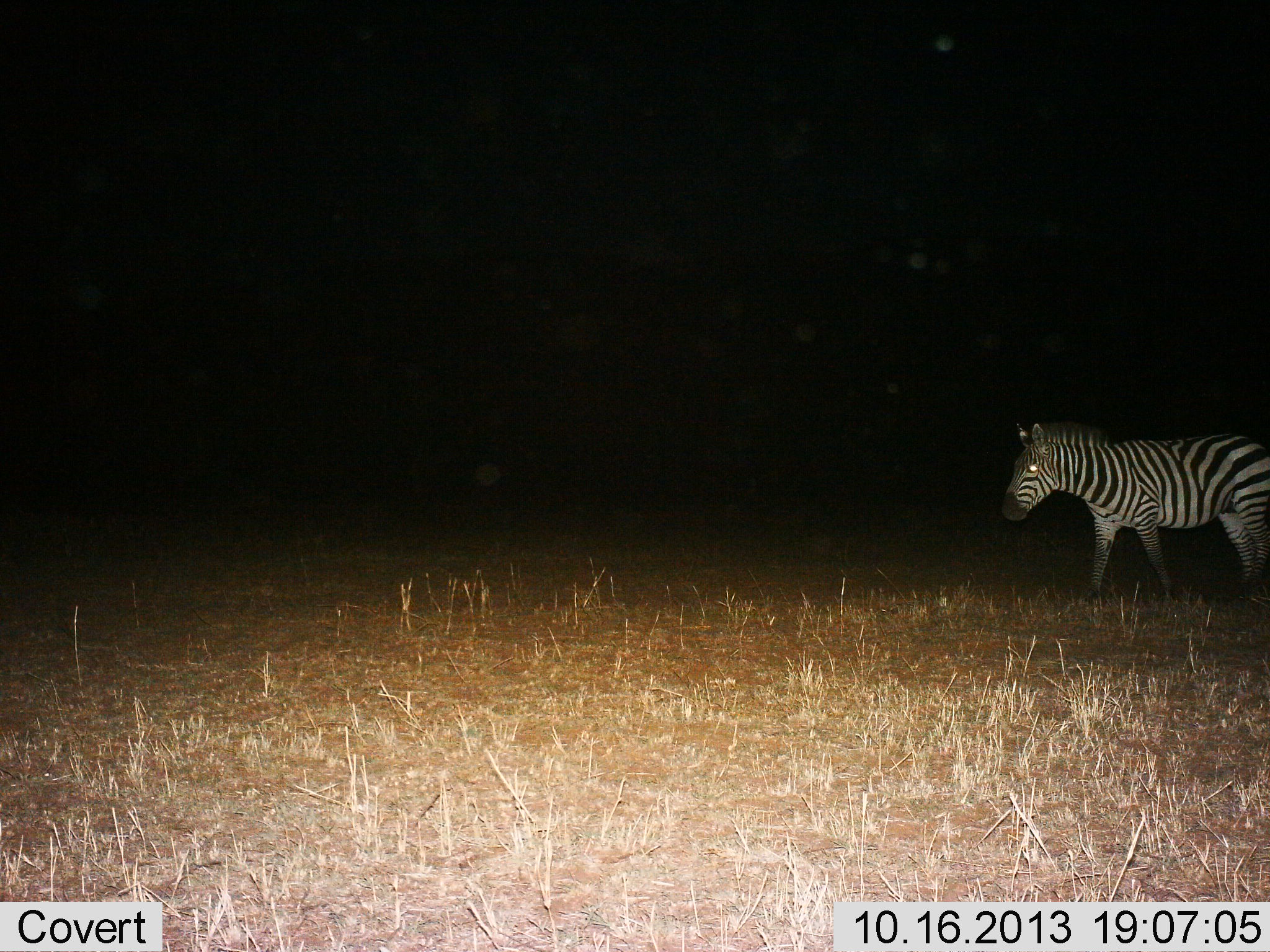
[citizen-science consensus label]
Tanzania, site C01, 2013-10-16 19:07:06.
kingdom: Animalia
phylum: Chordata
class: Mammalia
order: Perissodactyla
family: Equidae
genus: Equus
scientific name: Equus quagga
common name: plains zebra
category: zebra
Zebra (plains zebra) (Equus quagga), count 1. Behavior (volunteer vote fractions): standing 30%, resting 0%, moving 70%, interacting 0%. Young present (vote fraction): 0%. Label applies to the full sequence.